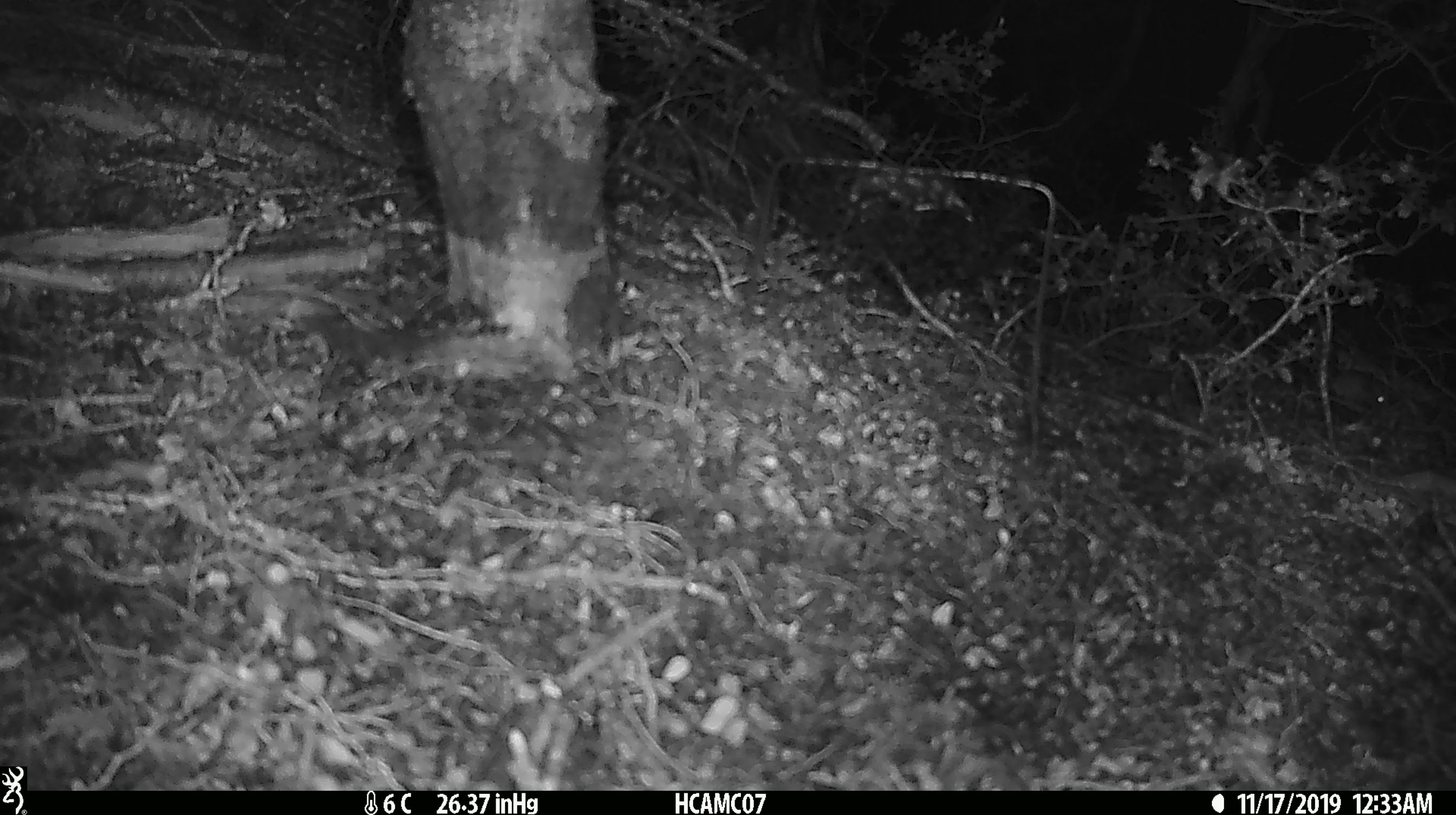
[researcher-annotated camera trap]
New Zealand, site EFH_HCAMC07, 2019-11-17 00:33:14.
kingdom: Animalia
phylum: Chordata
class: Mammalia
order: Rodentia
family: Muridae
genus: Mus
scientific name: Mus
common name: mouse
Mouse (Mus).